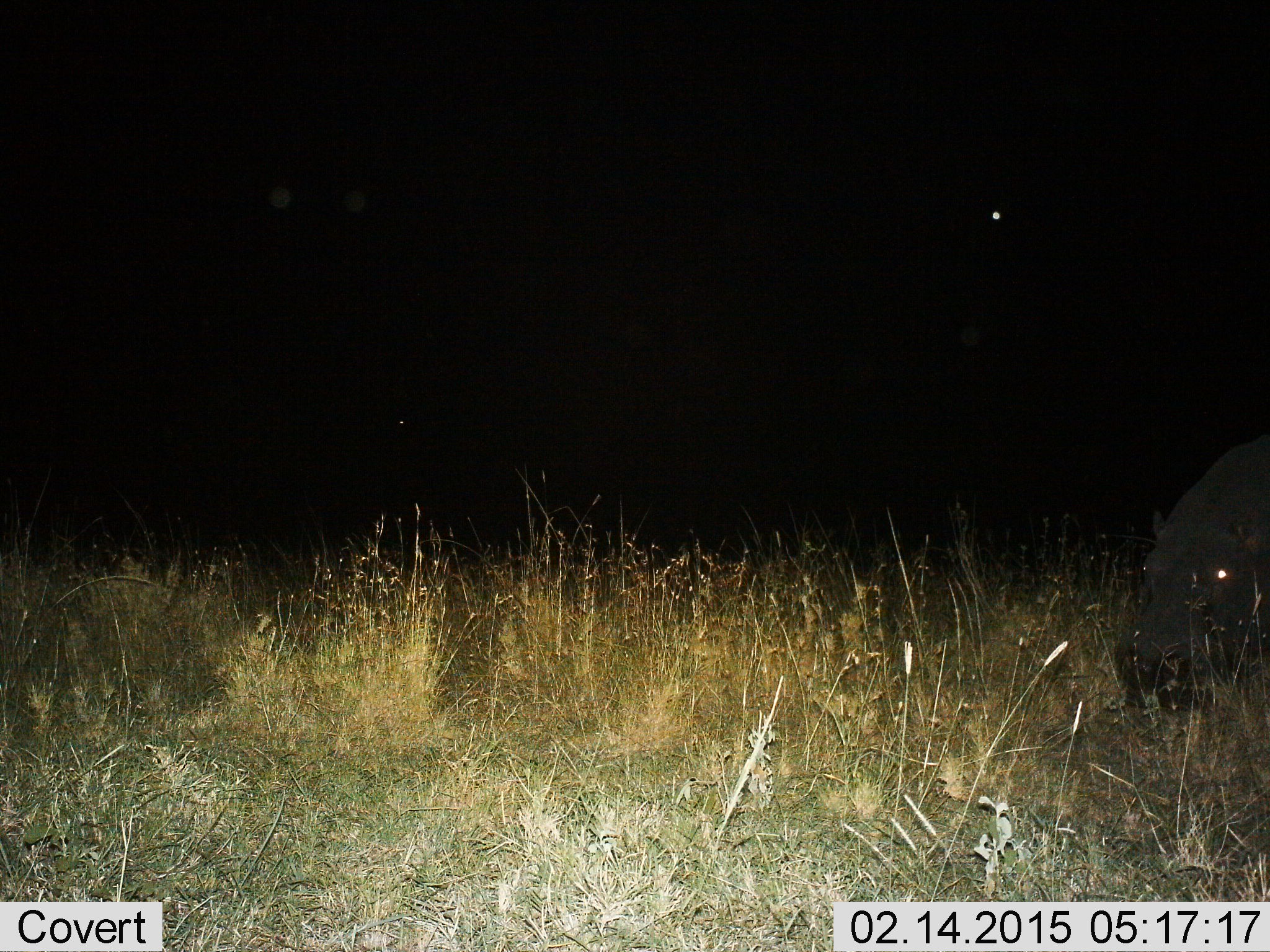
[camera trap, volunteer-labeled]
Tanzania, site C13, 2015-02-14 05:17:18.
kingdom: Animalia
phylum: Chordata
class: Mammalia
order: Artiodactyla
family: Hippopotamidae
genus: Hippopotamus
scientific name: Hippopotamus amphibius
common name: hippopotamus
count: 1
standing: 30%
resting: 0%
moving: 10%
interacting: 0%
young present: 0%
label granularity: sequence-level